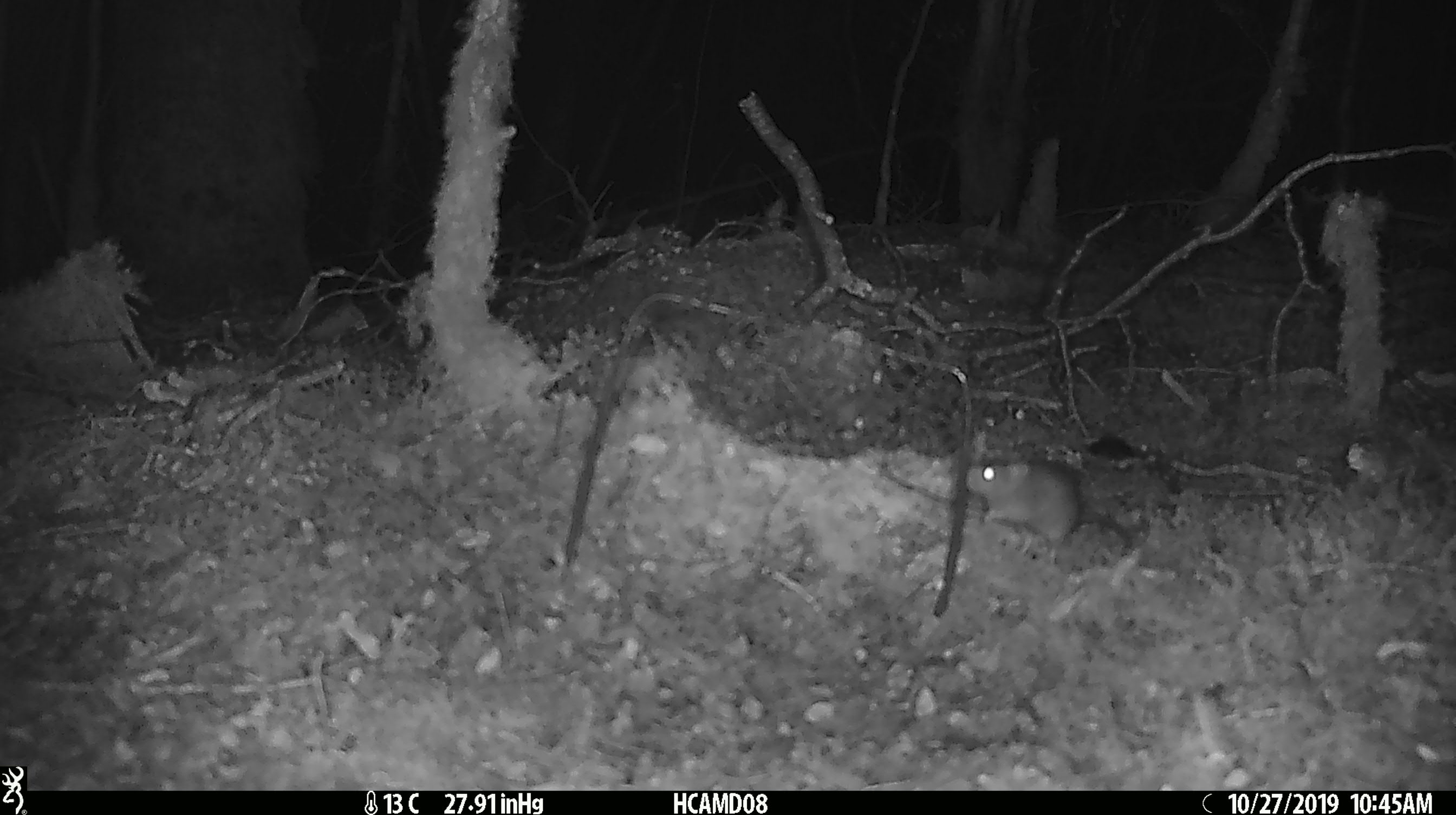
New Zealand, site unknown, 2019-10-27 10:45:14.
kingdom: Animalia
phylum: Chordata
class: Mammalia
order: Rodentia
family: Muridae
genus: Mus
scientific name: Mus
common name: mouse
Mouse (Mus).